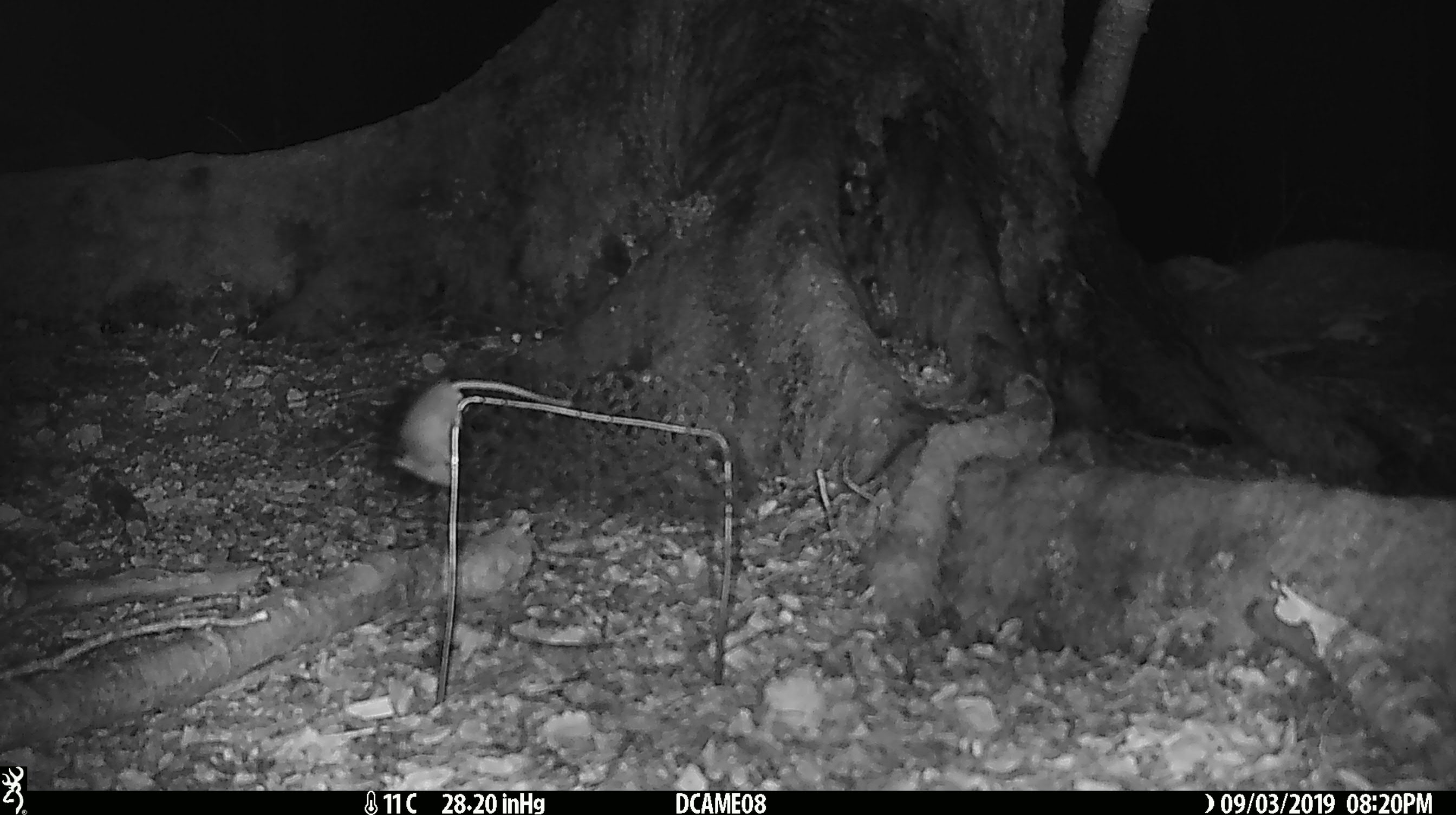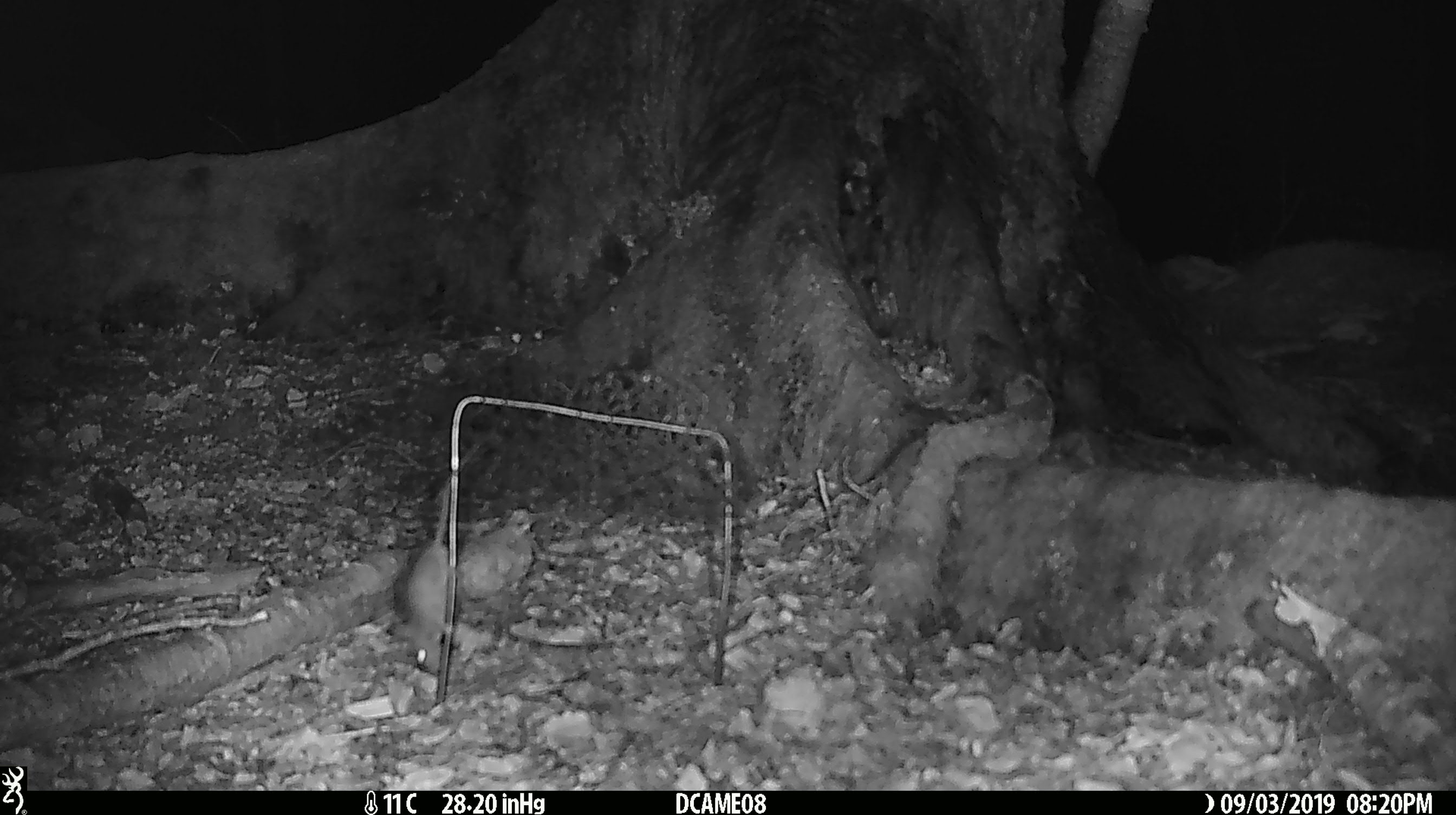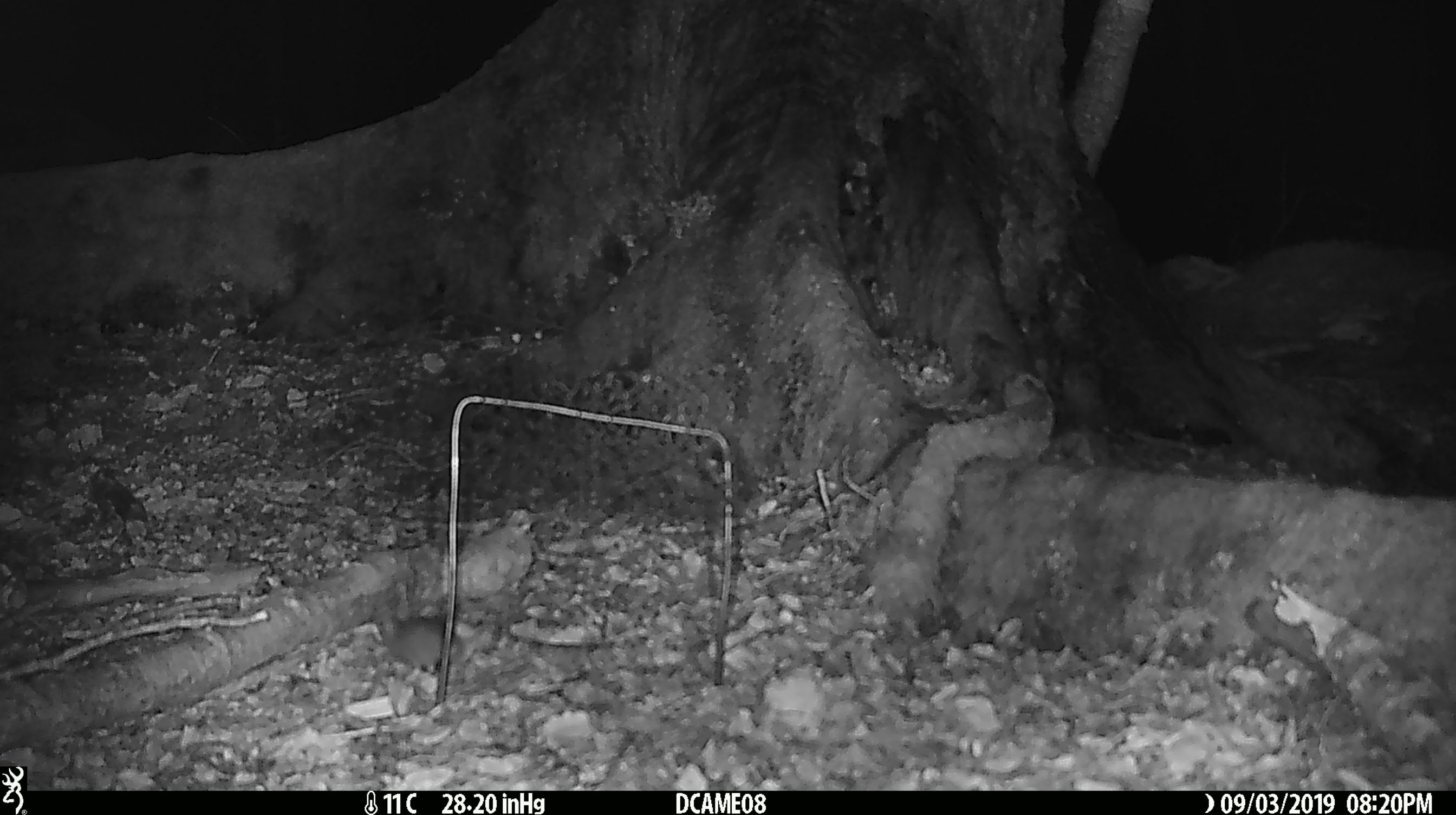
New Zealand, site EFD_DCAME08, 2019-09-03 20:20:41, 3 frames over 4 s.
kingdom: Animalia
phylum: Chordata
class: Mammalia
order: Rodentia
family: Muridae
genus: Mus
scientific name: Mus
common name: mouse